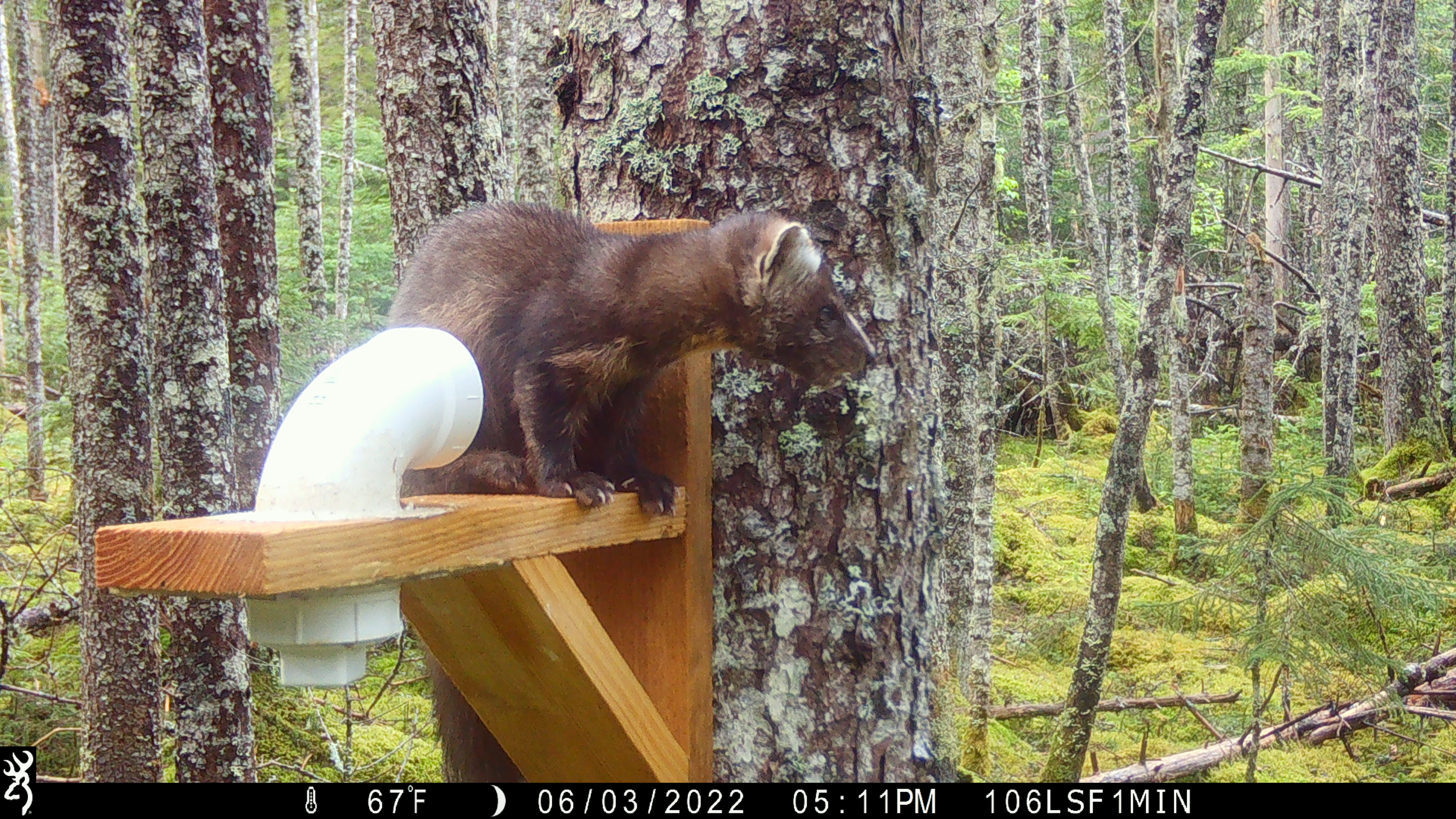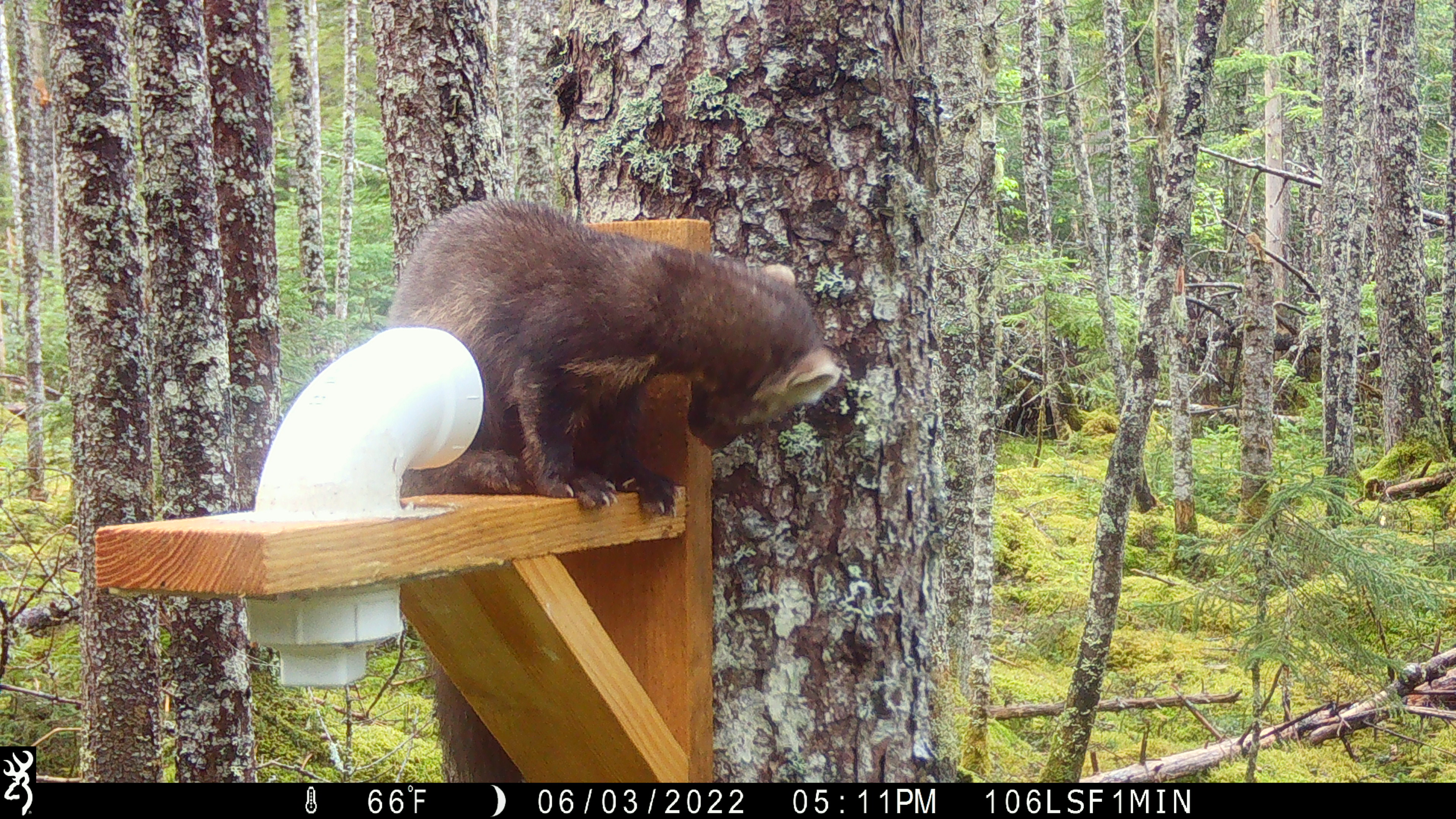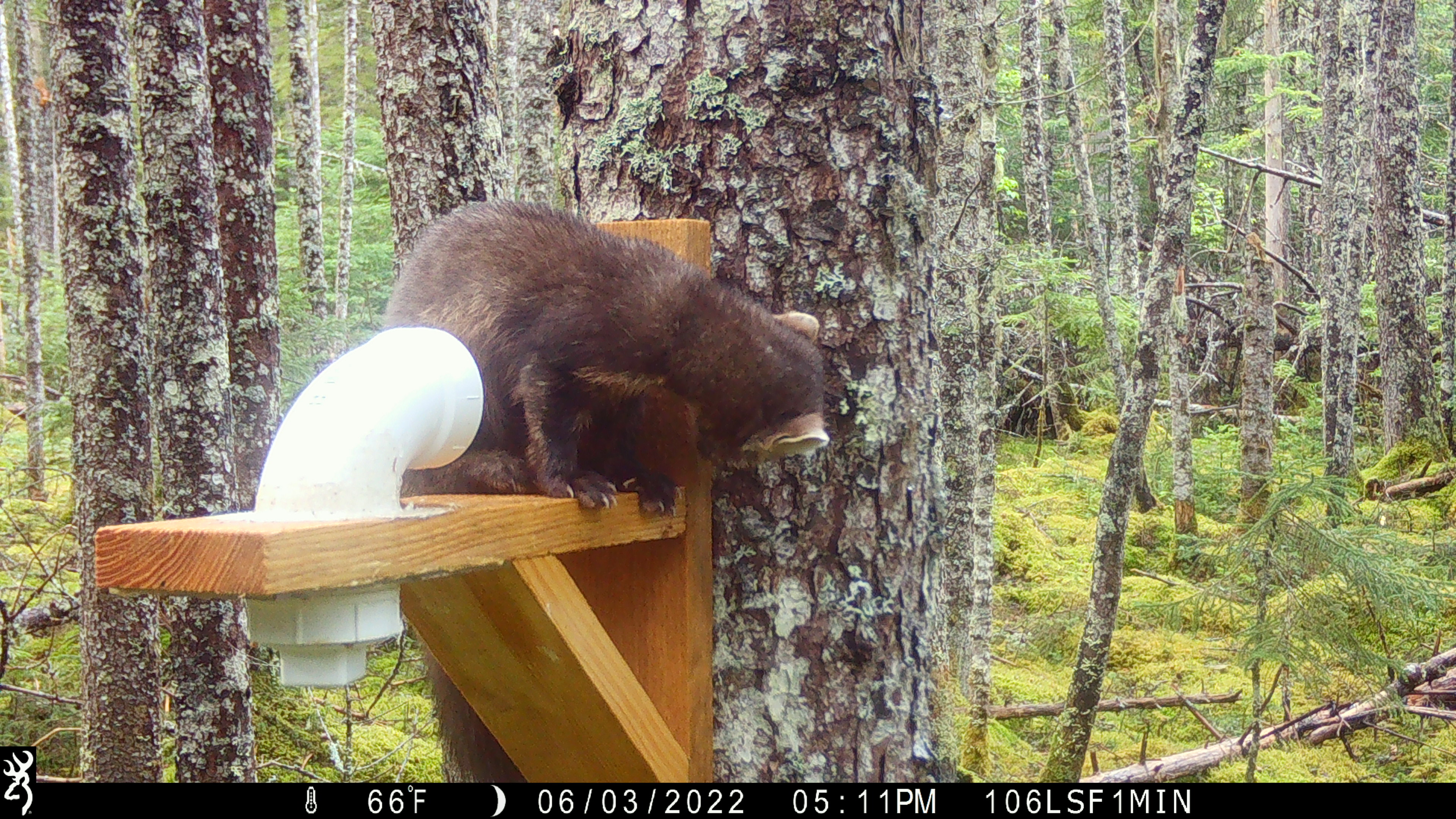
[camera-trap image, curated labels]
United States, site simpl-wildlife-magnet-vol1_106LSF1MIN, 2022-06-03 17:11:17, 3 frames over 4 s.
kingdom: Animalia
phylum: Chordata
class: Mammalia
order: Carnivora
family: Mustelidae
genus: Martes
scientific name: Martes americana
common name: american marten